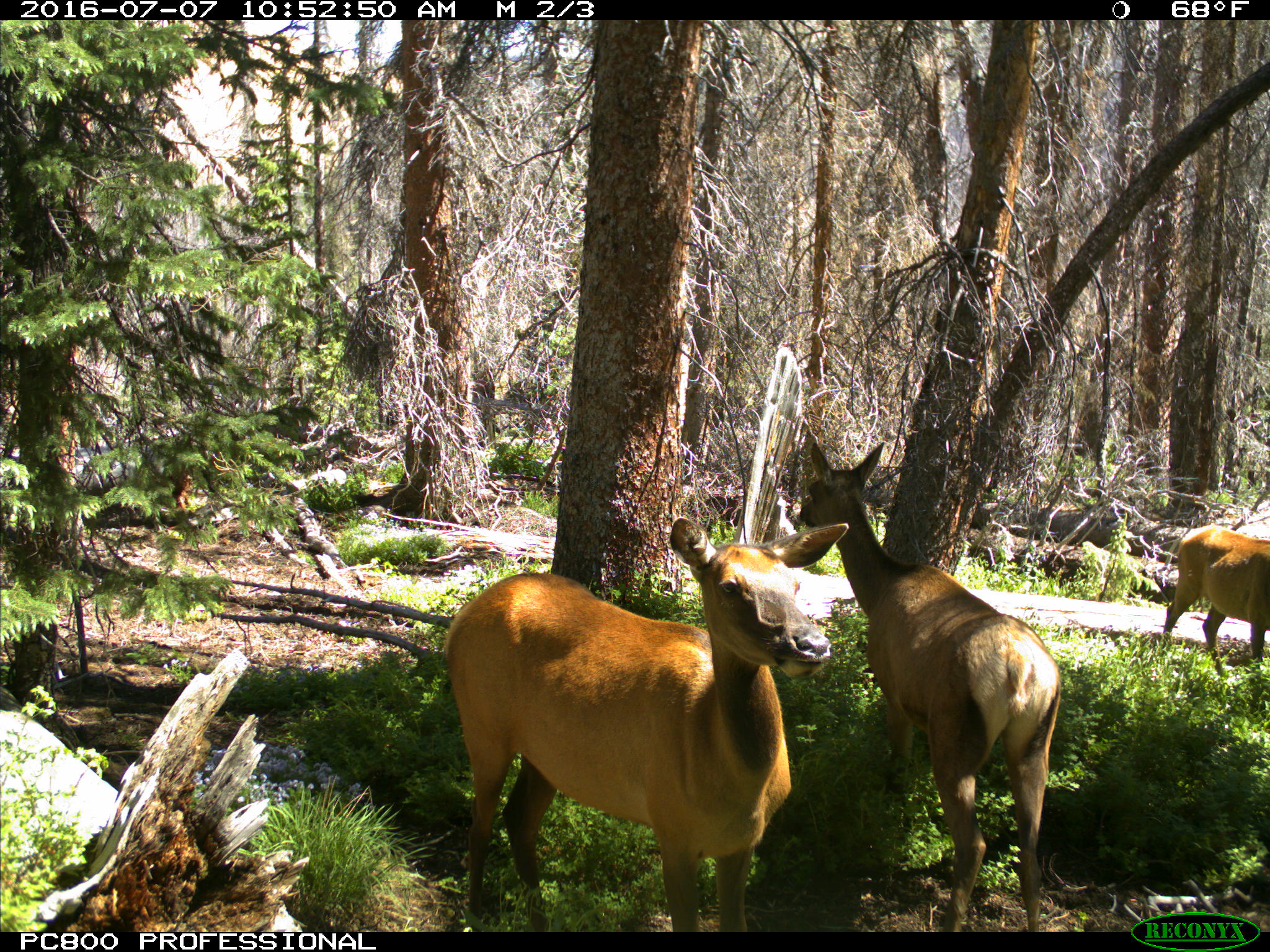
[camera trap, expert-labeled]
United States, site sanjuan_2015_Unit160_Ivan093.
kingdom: Animalia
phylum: Chordata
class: Mammalia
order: Artiodactyla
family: Cervidae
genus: Cervus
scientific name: Cervus elaphus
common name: red deer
Cervus elaphus (red deer).